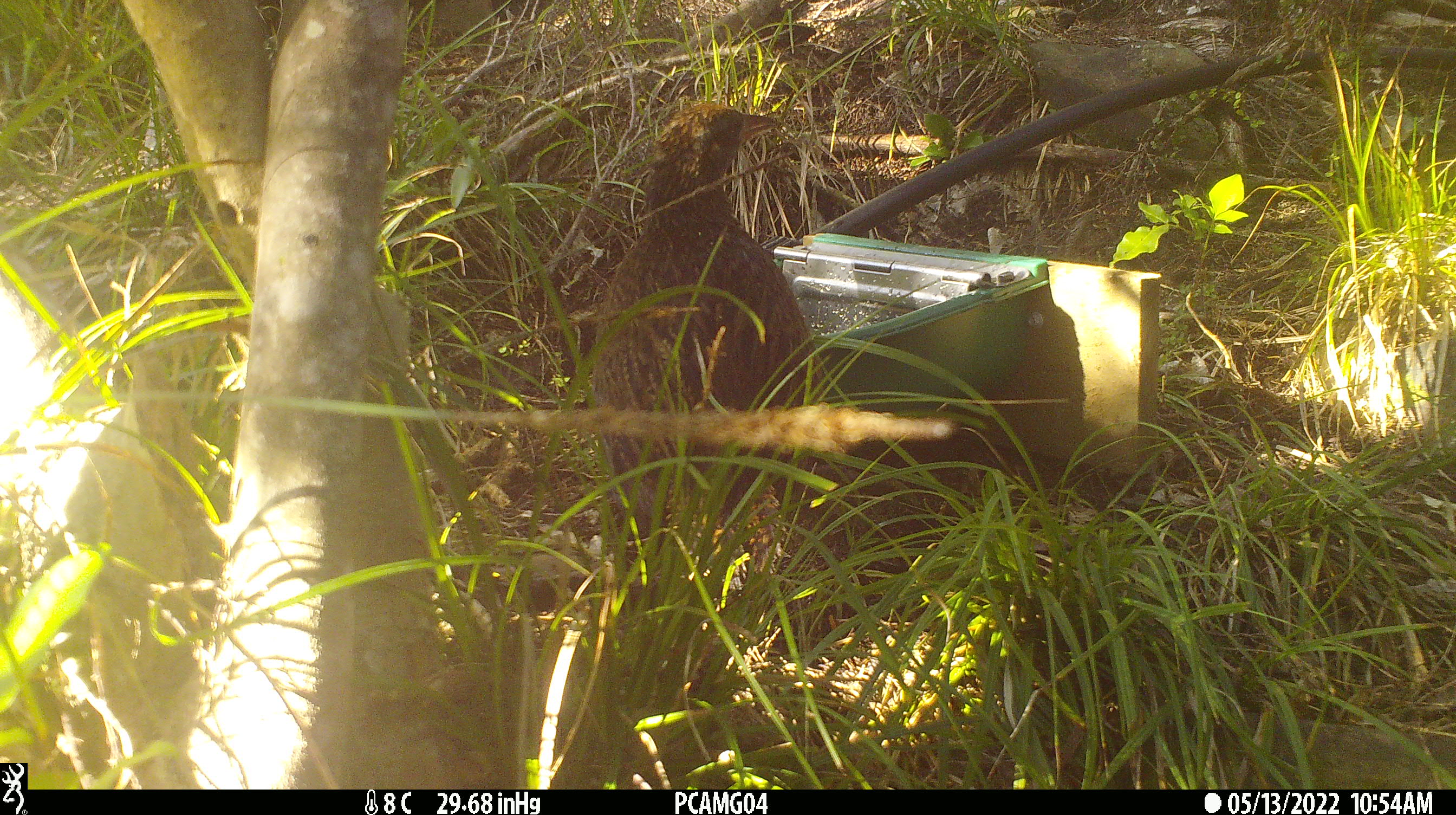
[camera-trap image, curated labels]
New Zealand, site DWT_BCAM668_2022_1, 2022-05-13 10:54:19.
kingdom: Animalia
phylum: Chordata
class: Aves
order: Gruiformes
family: Rallidae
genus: Gallirallus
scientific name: Gallirallus australis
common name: weka